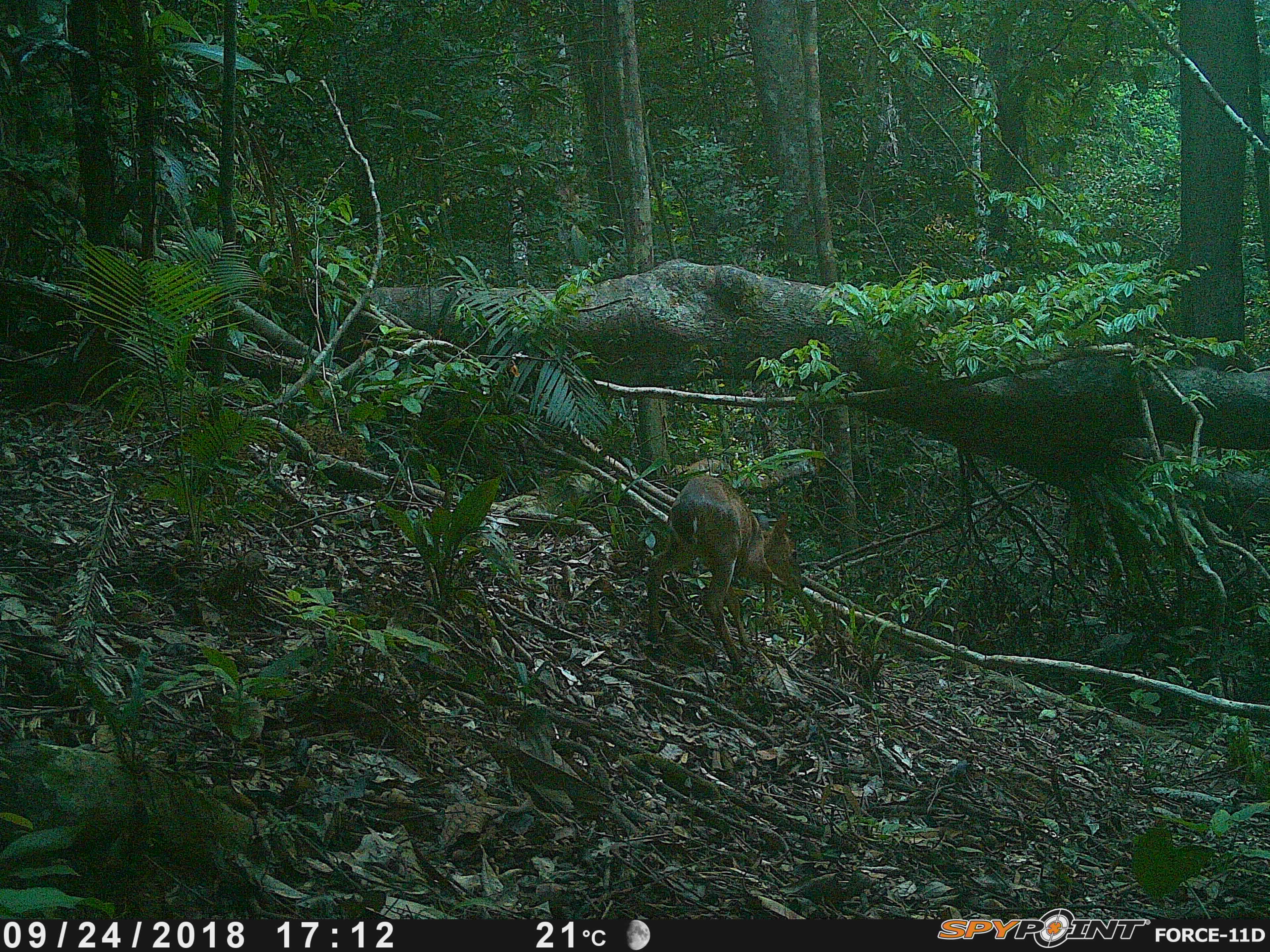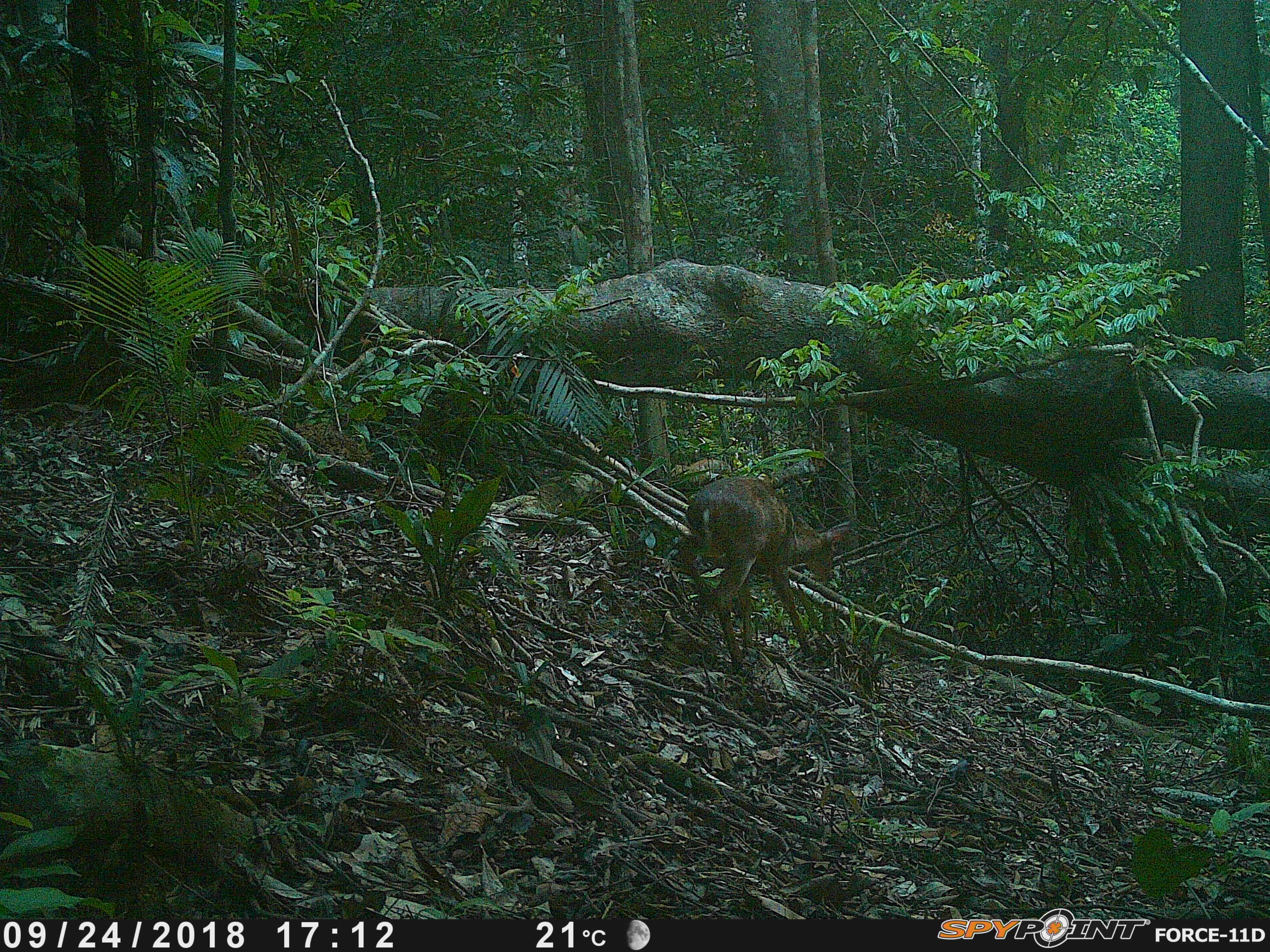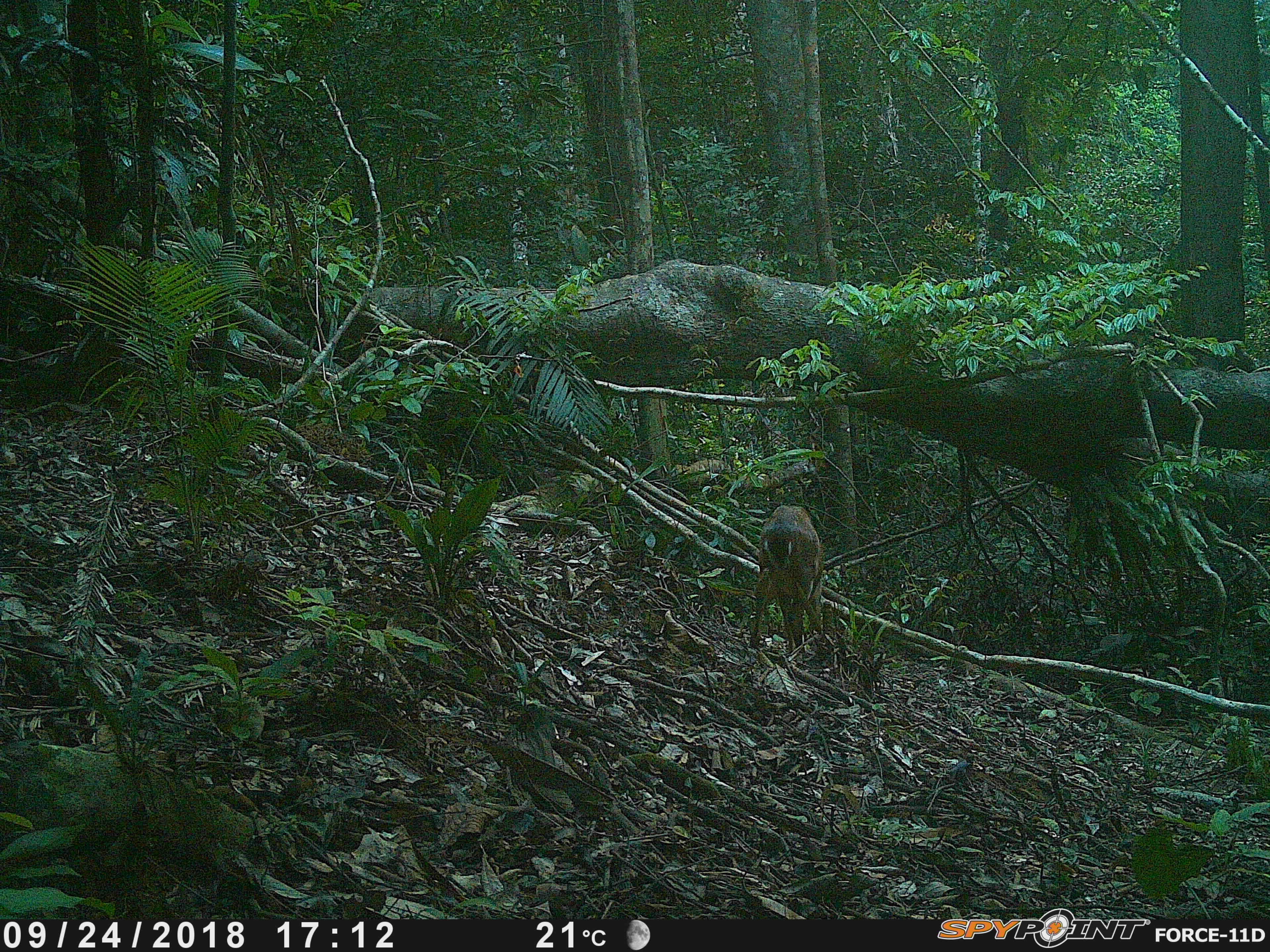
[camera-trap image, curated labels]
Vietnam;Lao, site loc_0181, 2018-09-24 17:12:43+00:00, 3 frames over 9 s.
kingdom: Animalia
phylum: Chordata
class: Mammalia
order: Artiodactyla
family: Cervidae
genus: Muntiacus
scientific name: Muntiacus vuquangensis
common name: large-antlered muntjac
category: large antlered muntjac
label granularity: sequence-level